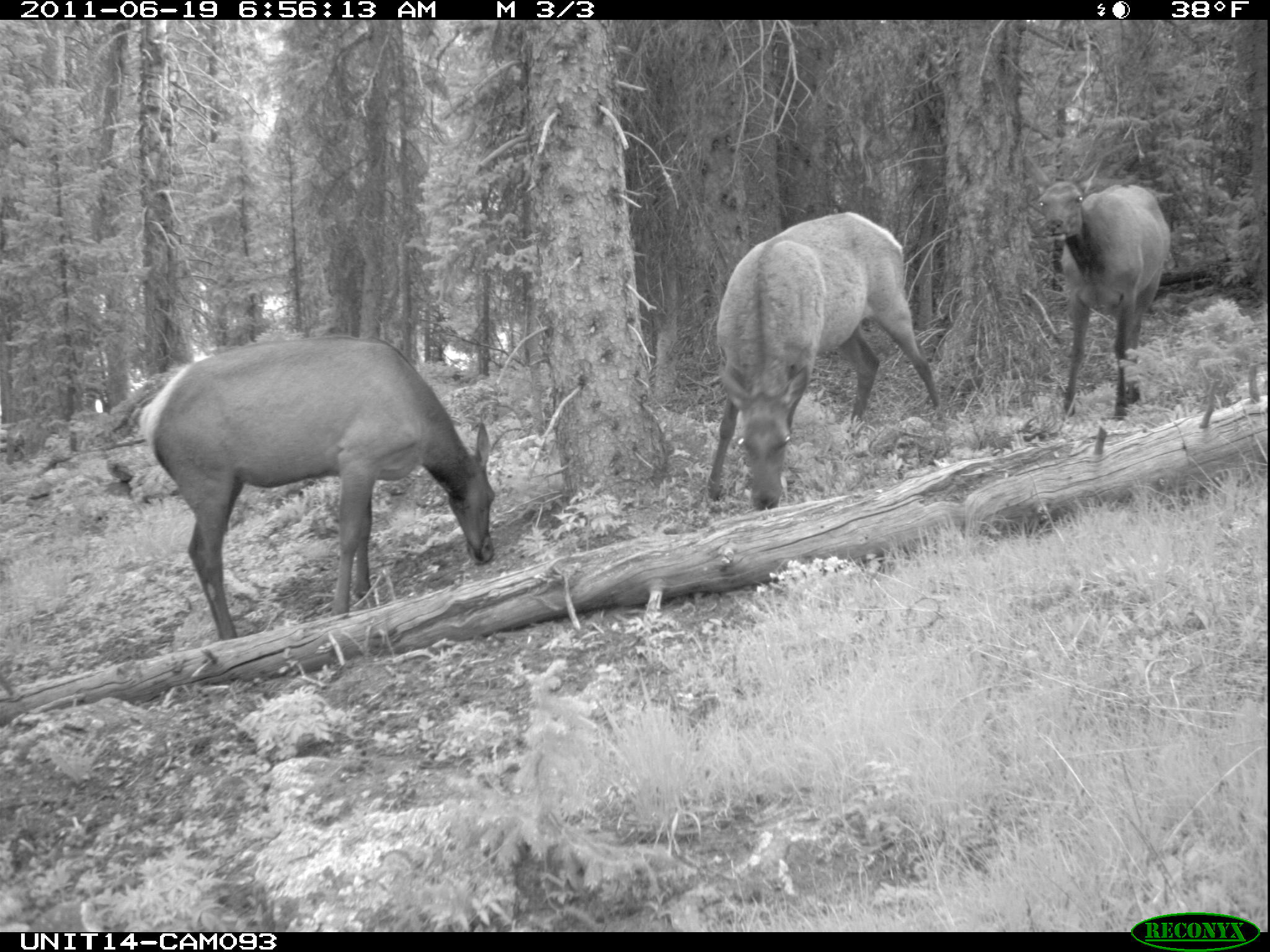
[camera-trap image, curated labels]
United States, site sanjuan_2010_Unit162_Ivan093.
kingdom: Animalia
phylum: Chordata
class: Mammalia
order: Artiodactyla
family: Cervidae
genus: Cervus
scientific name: Cervus elaphus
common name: red deer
Cervus elaphus (red deer).